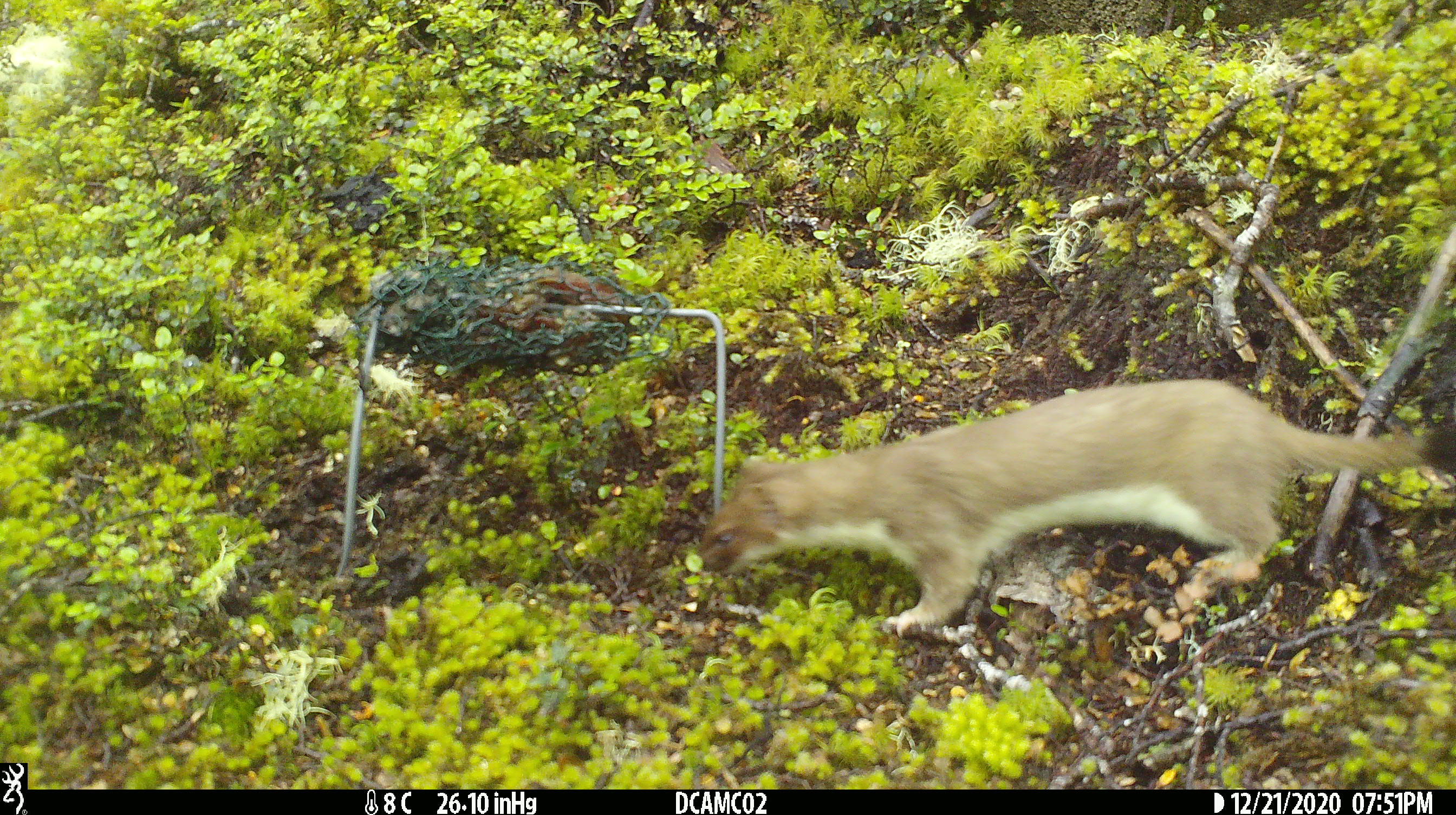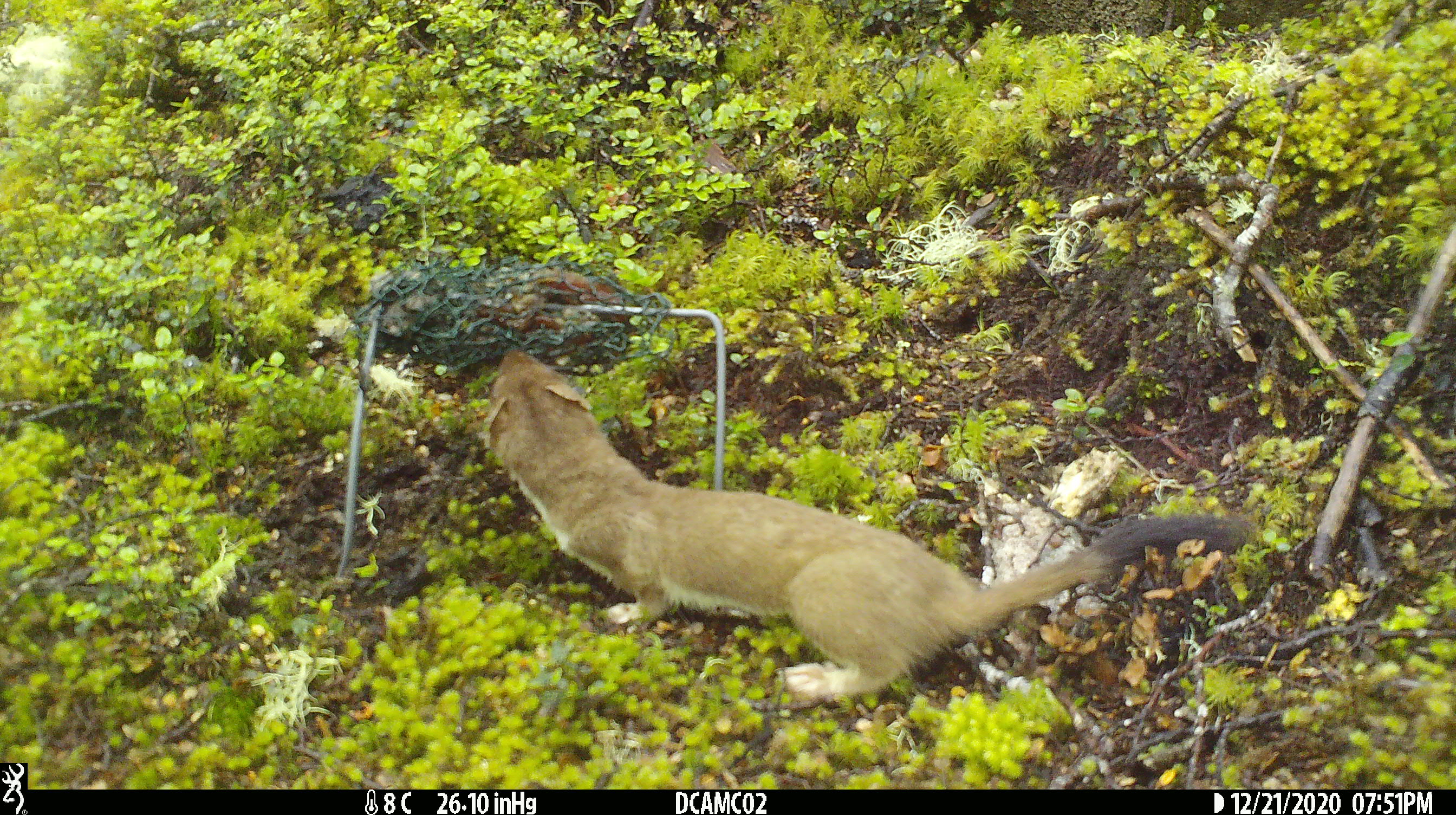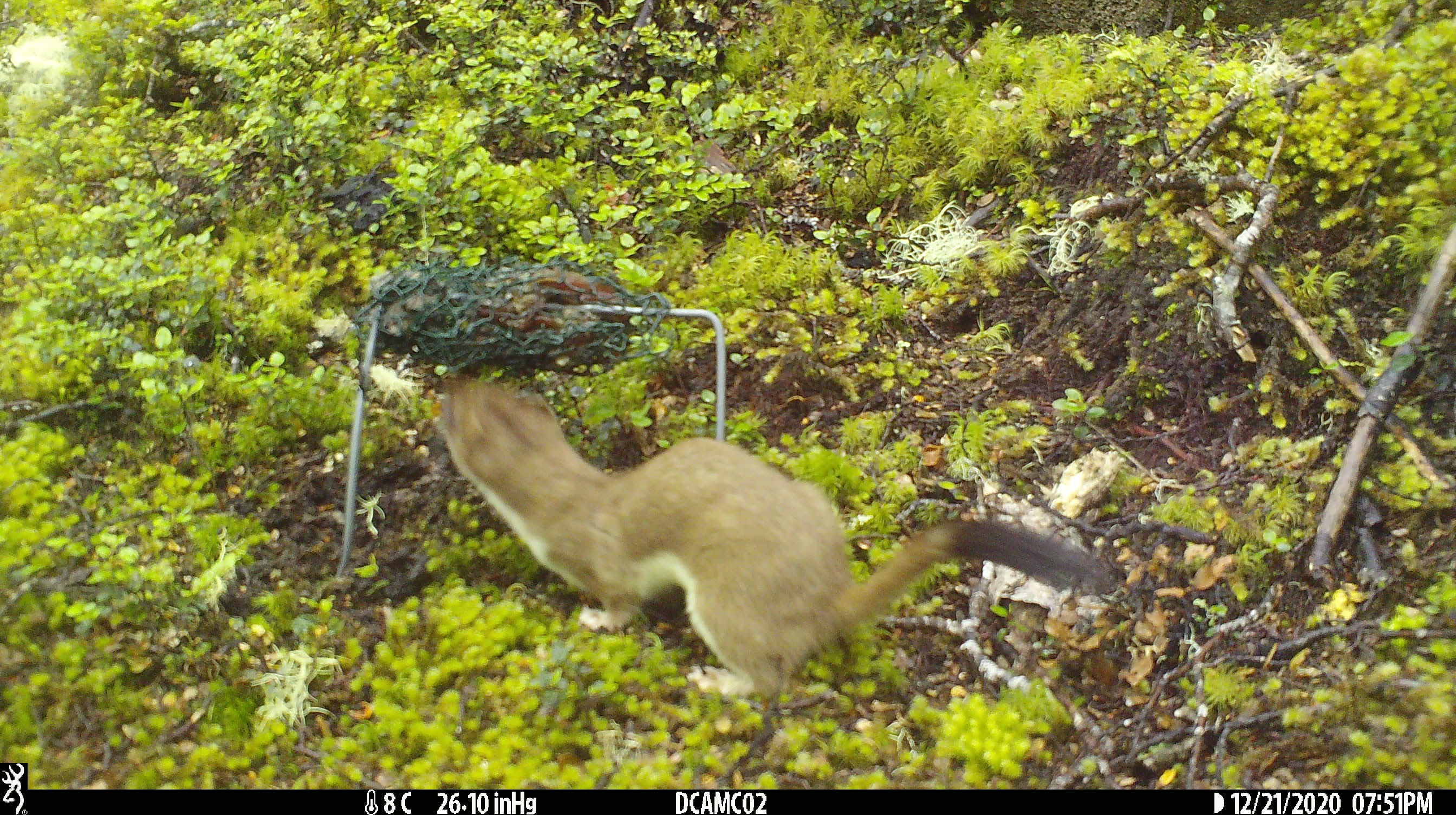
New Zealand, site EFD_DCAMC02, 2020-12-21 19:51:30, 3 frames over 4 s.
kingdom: Animalia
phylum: Chordata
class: Mammalia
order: Carnivora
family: Mustelidae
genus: Mustela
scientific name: Mustela erminea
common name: stoat